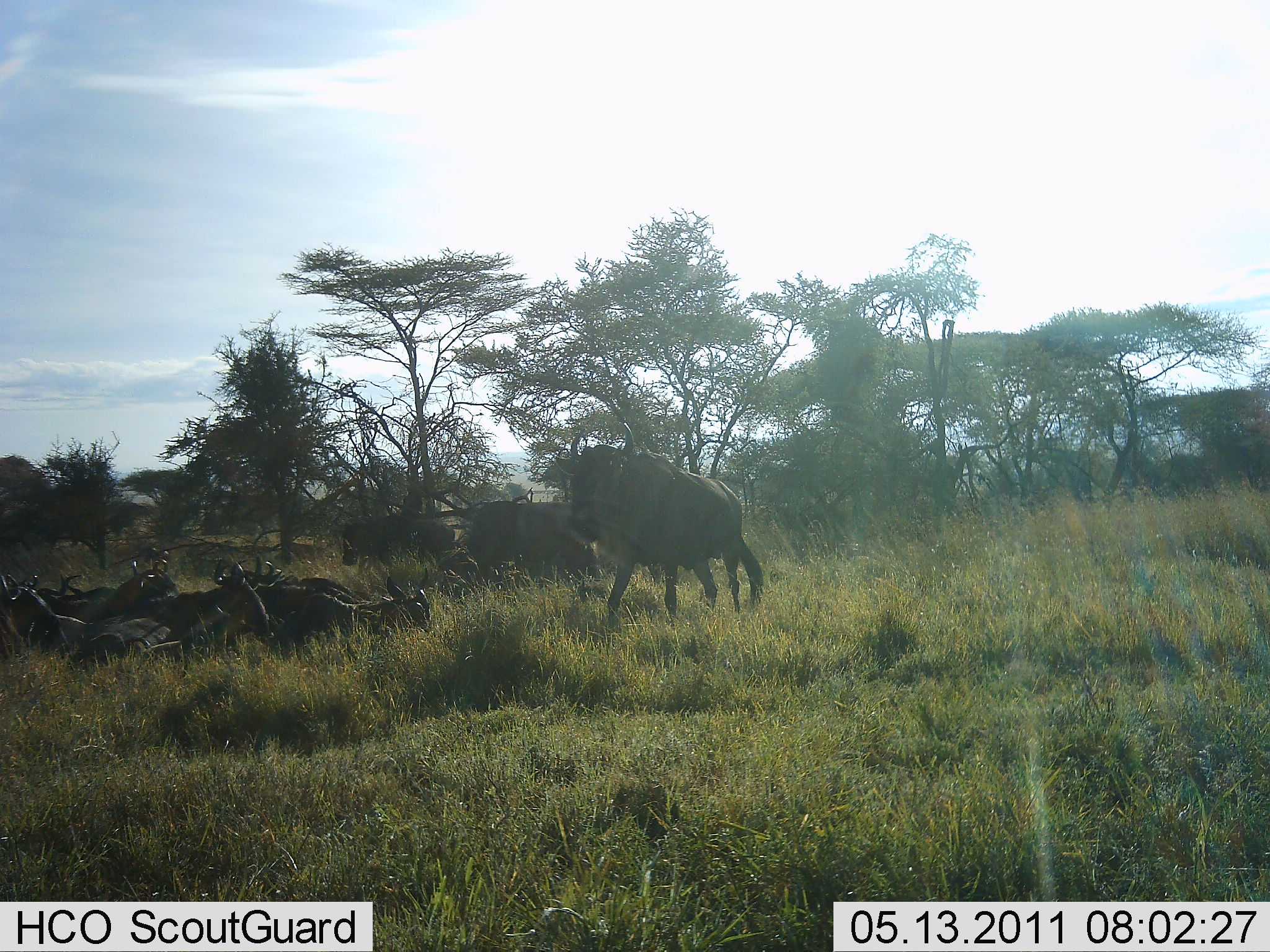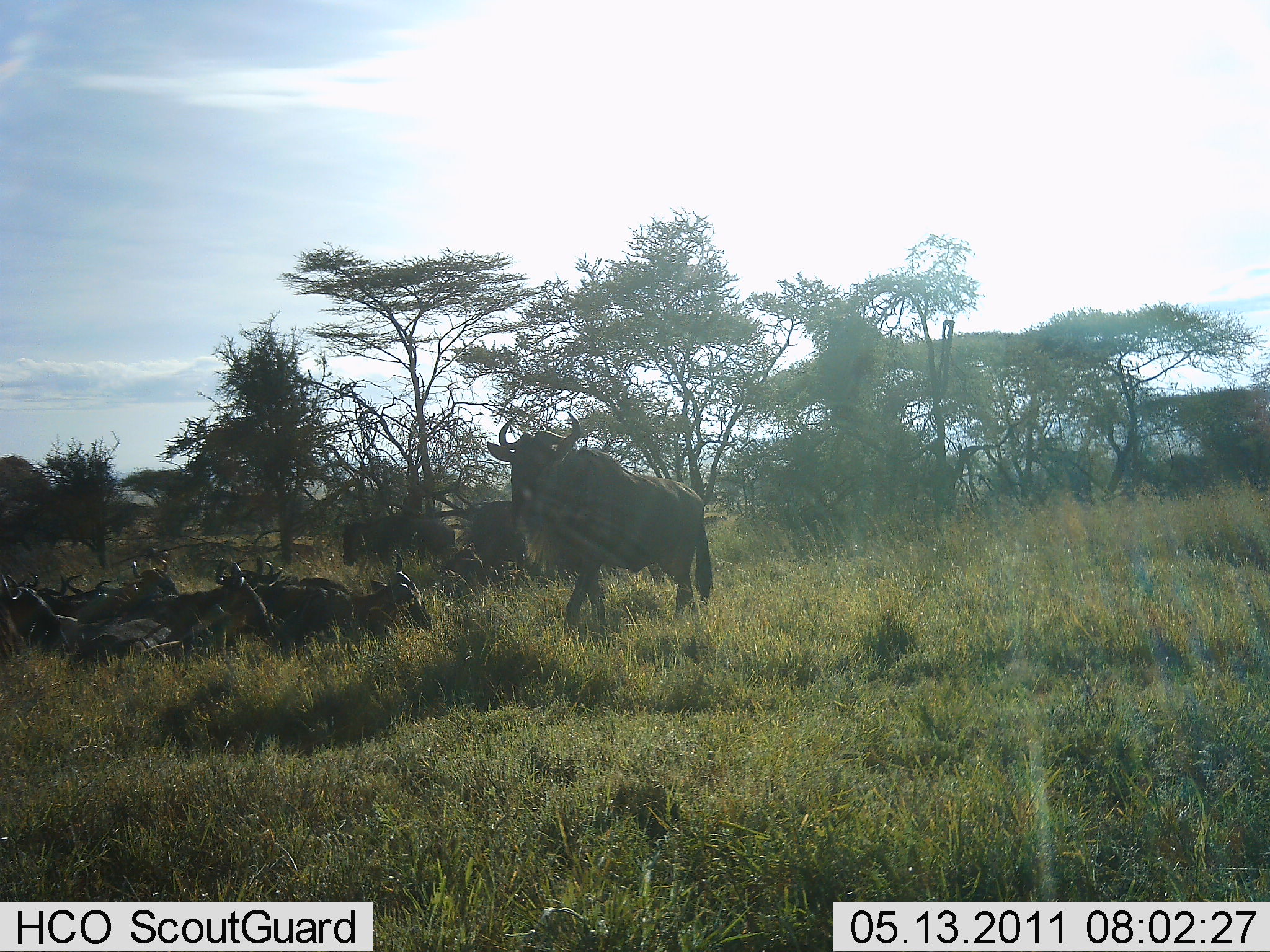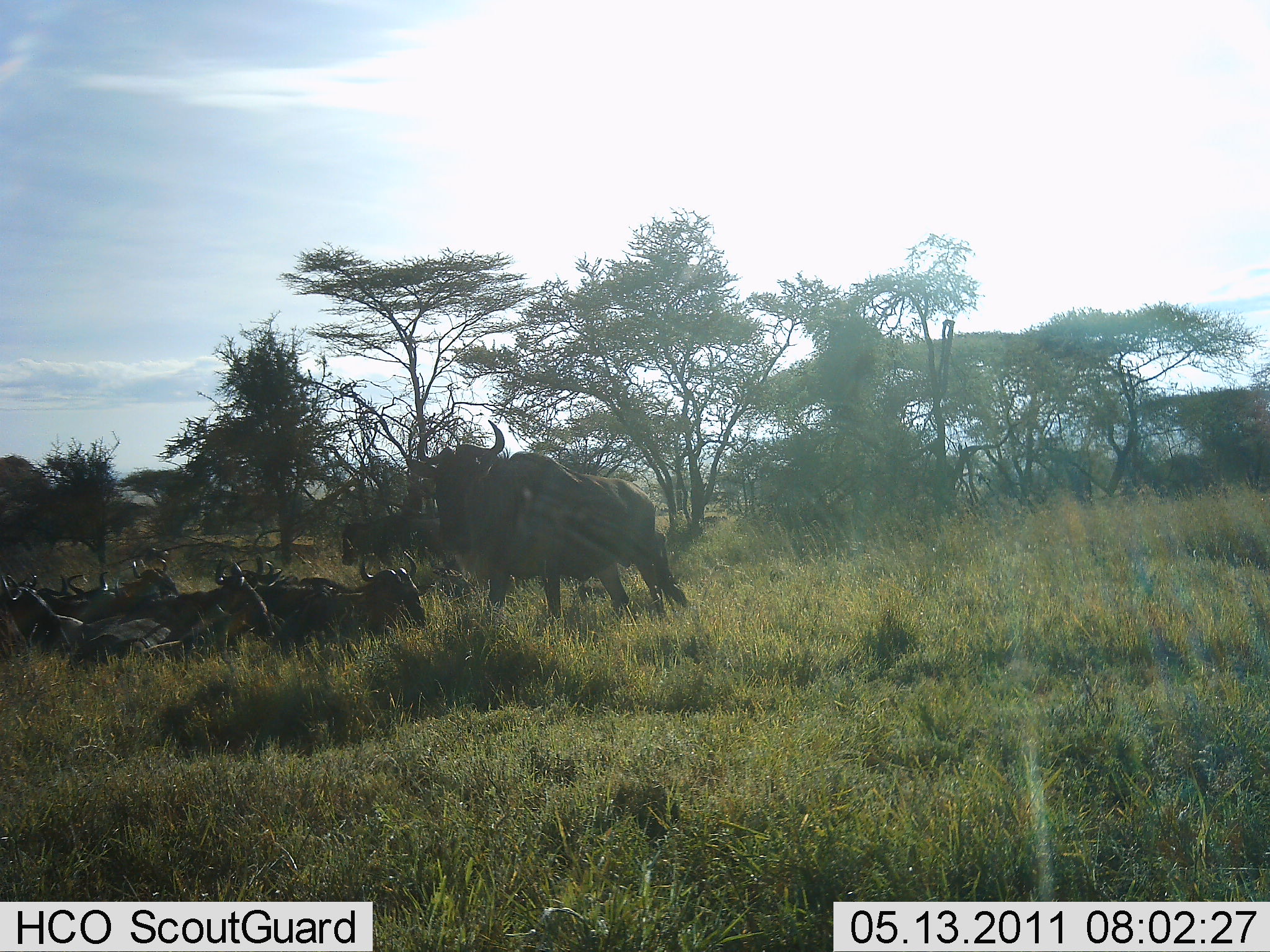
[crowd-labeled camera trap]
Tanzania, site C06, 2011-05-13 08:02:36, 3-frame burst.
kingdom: Animalia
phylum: Chordata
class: Mammalia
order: Artiodactyla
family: Bovidae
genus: Connochaetes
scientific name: Connochaetes taurinus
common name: blue wildebeest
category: wildebeest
Wildebeest (blue wildebeest) (Connochaetes taurinus), count 9. Behavior (volunteer vote fractions): standing 50%, resting 92%, moving 33%, interacting 0%. Young present (vote fraction): 0%. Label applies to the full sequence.